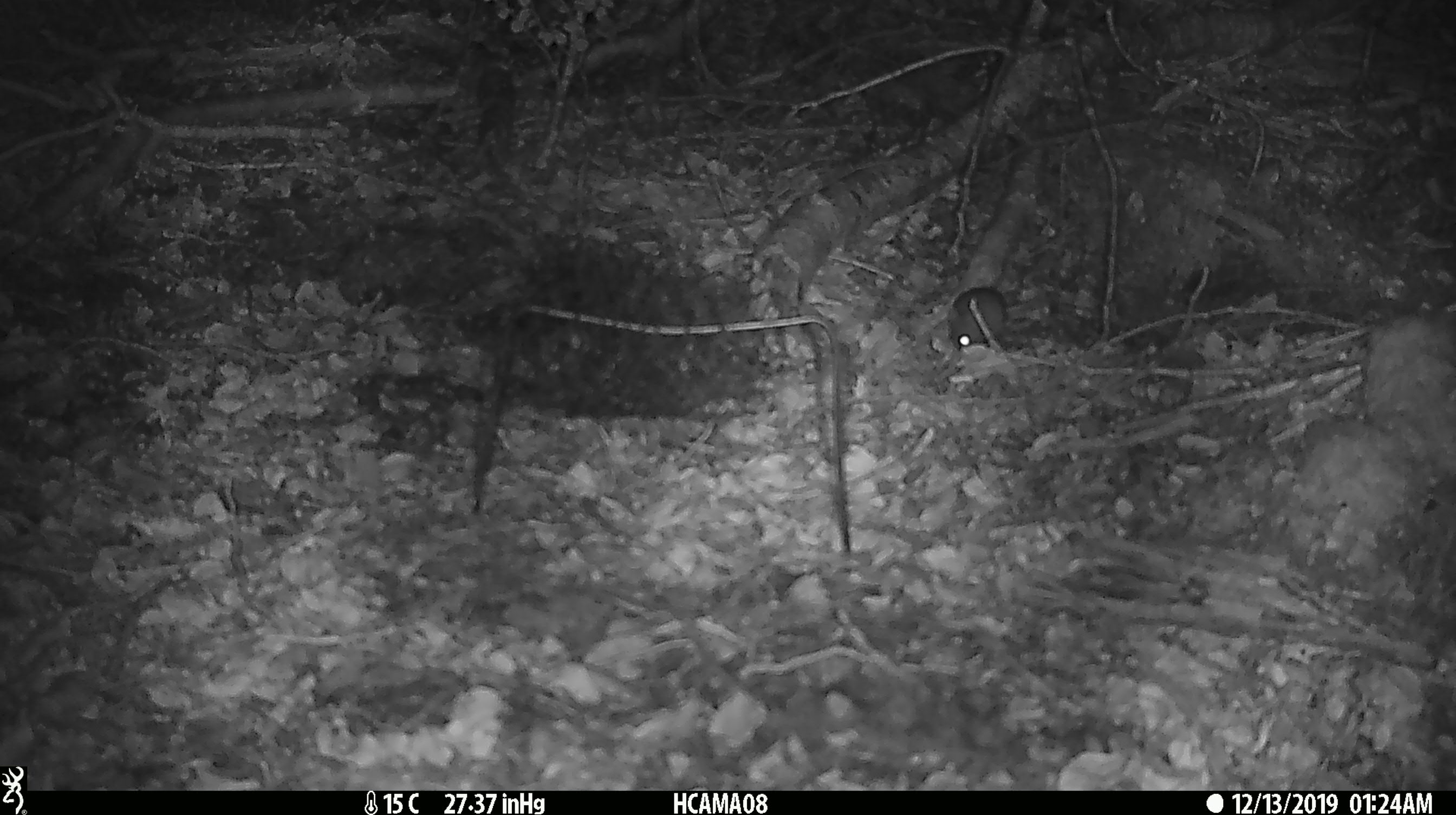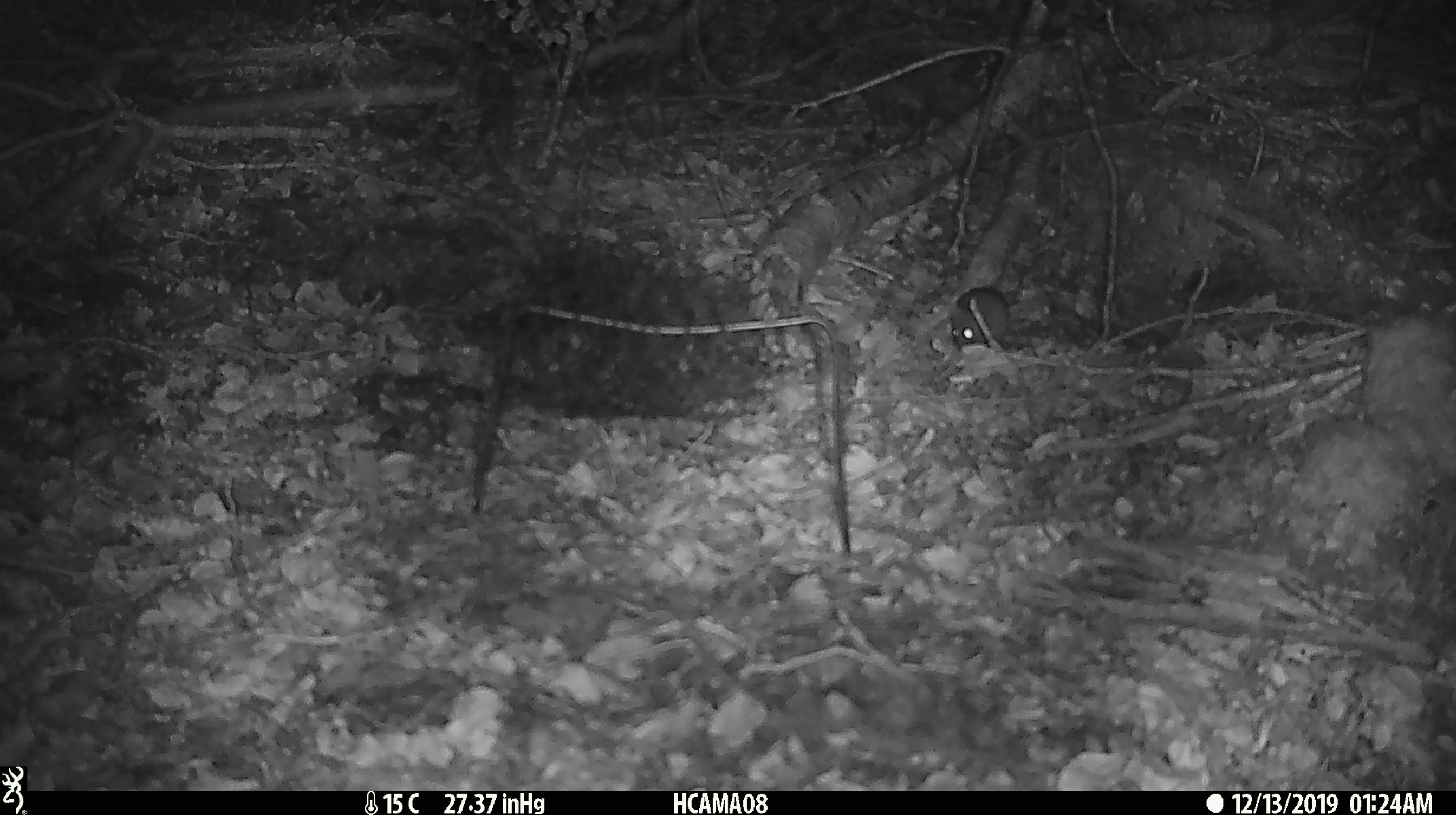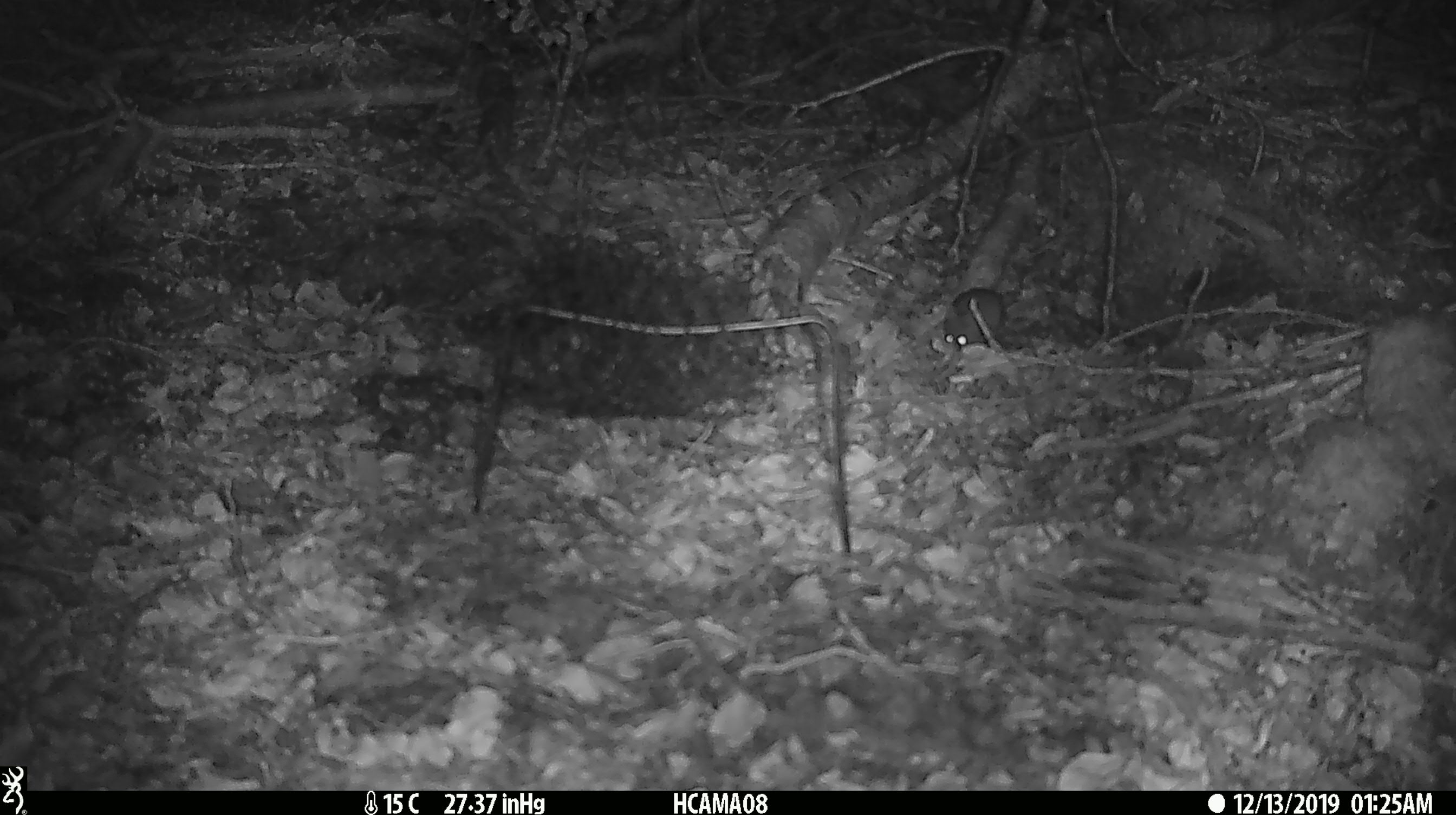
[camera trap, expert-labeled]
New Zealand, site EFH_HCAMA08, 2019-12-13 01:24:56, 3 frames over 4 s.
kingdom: Animalia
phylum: Chordata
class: Mammalia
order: Rodentia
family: Muridae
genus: Mus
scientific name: Mus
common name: mouse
Mouse (Mus).